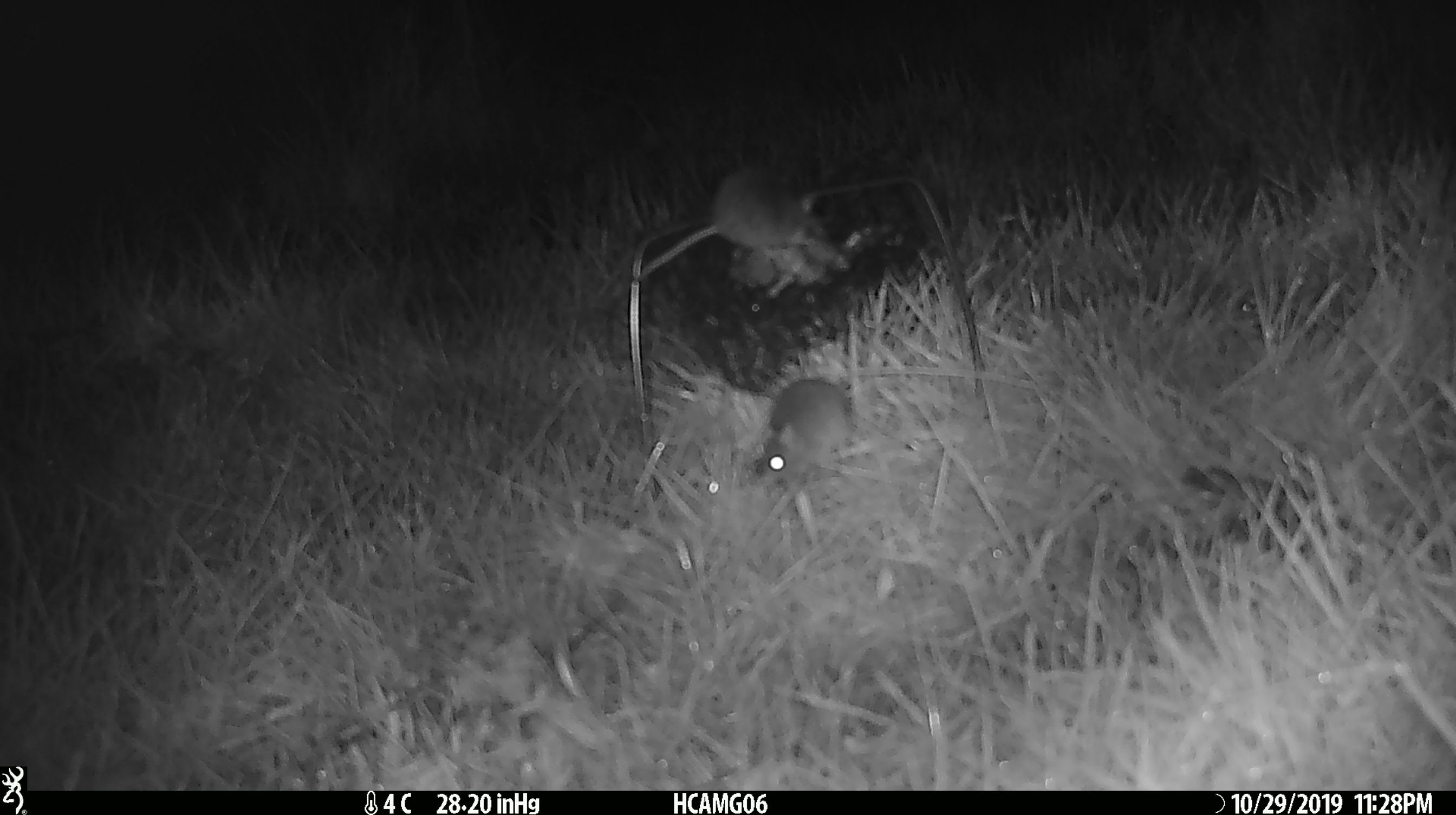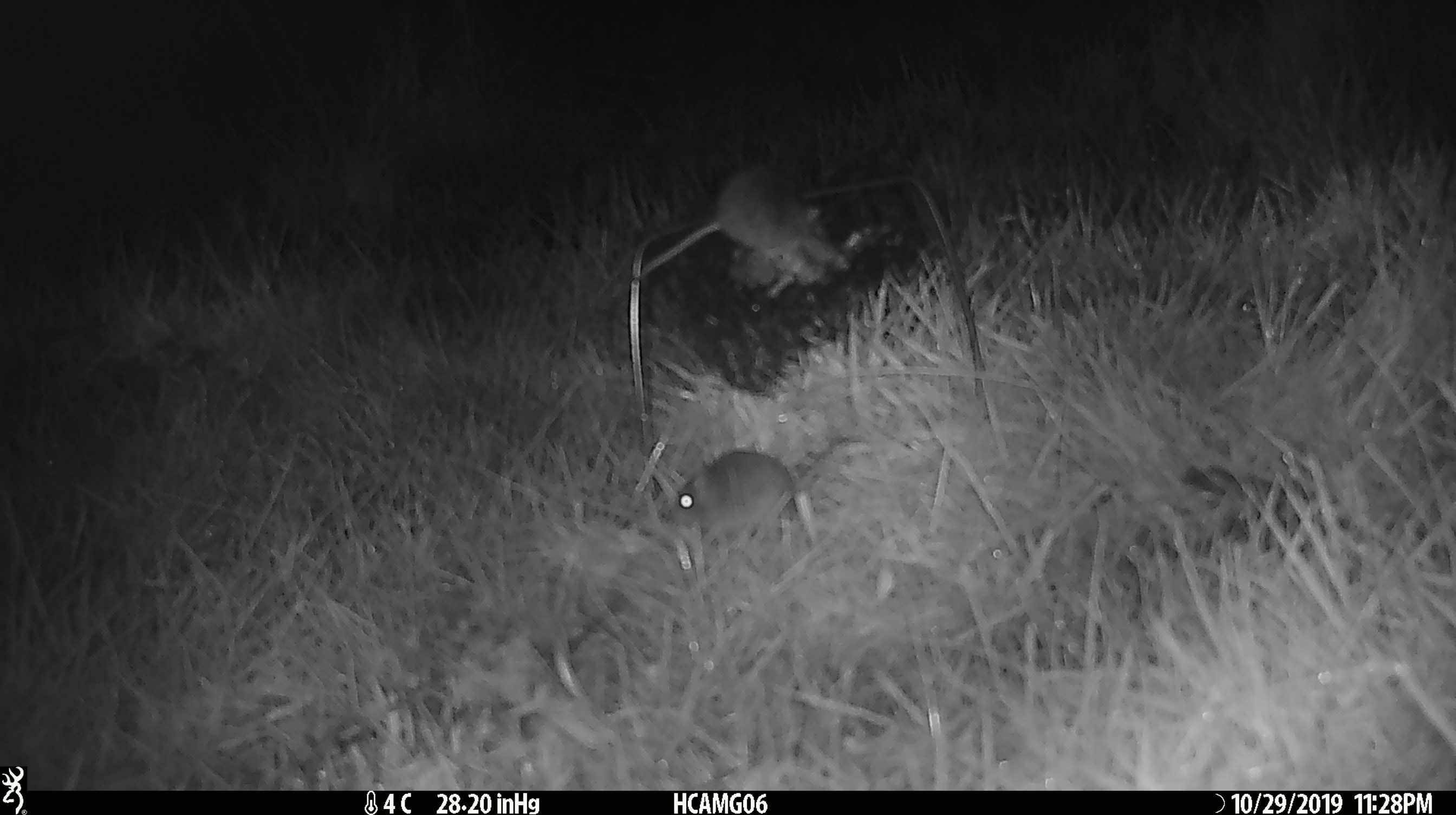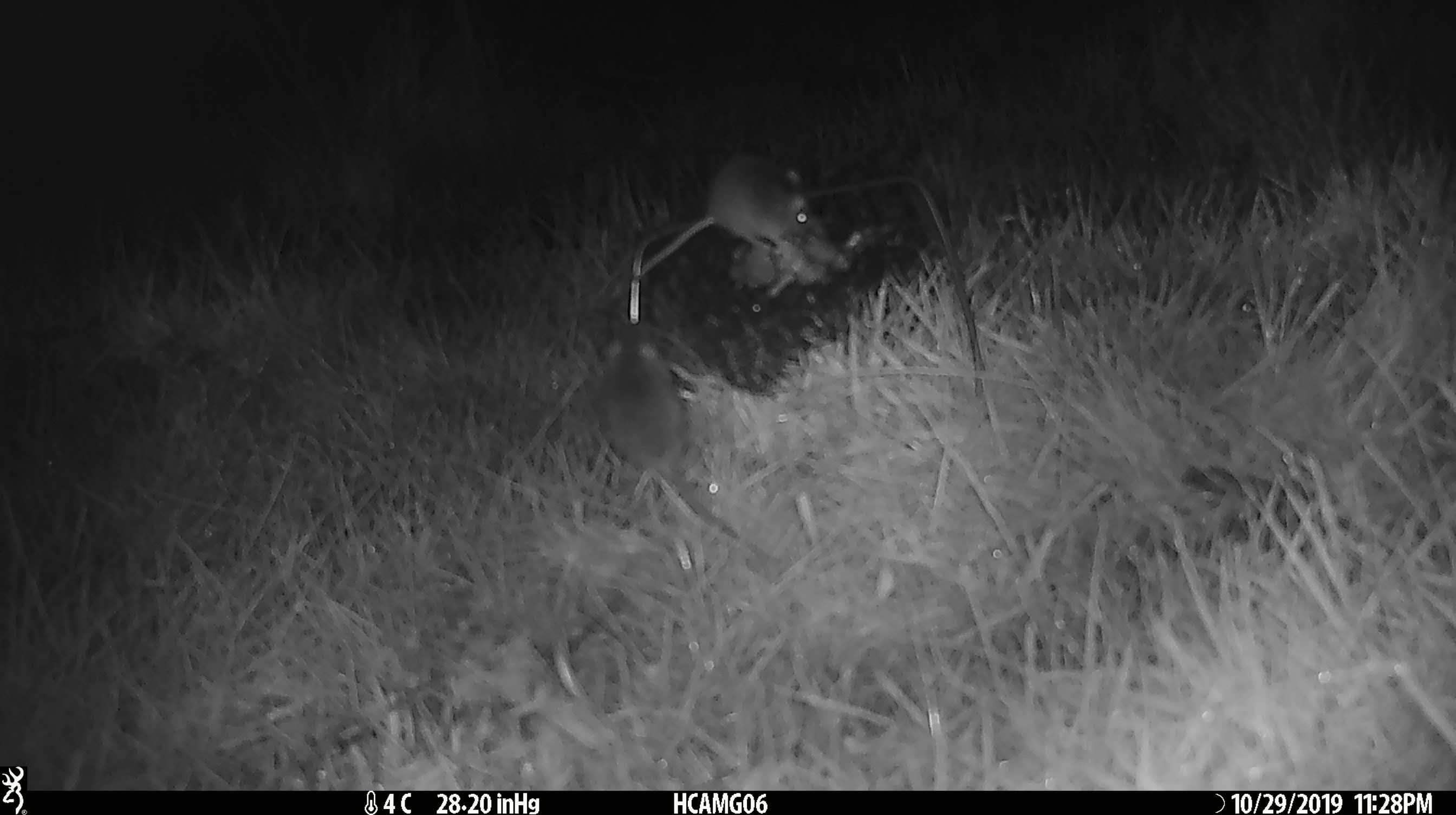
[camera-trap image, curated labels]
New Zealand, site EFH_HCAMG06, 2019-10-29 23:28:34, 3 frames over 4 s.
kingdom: Animalia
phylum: Chordata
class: Mammalia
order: Rodentia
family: Muridae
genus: Mus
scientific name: Mus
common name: mouse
Mouse (Mus).